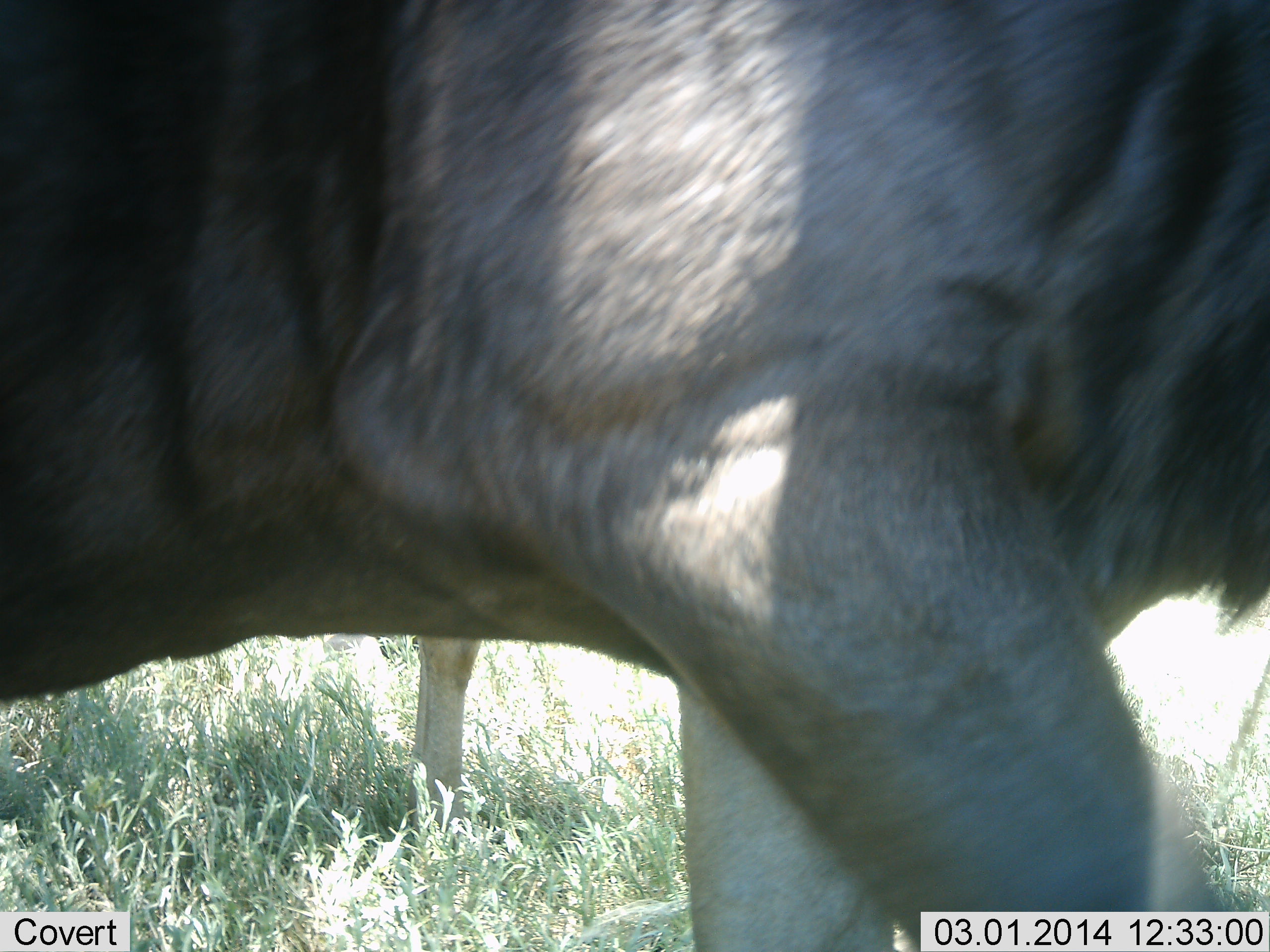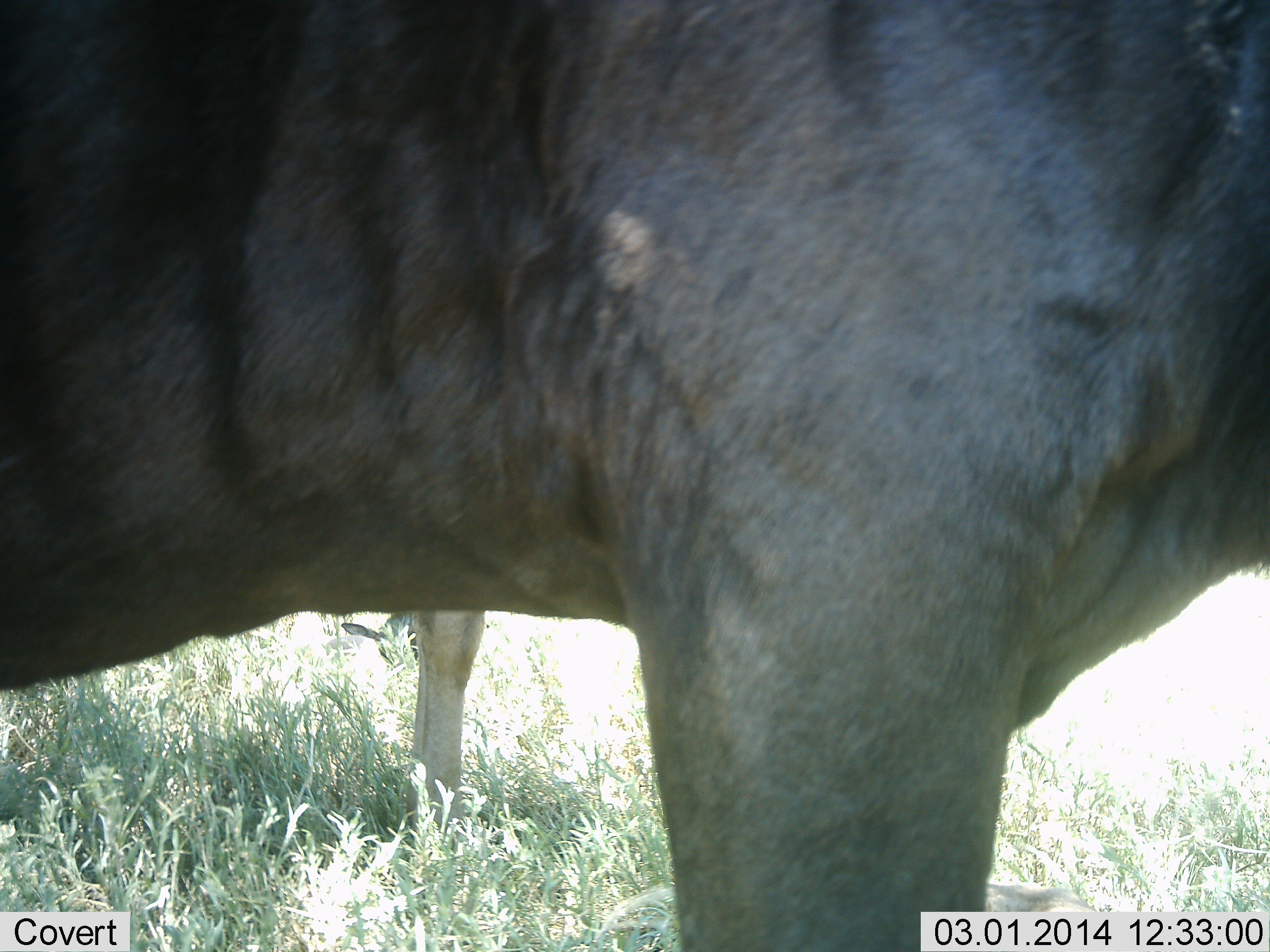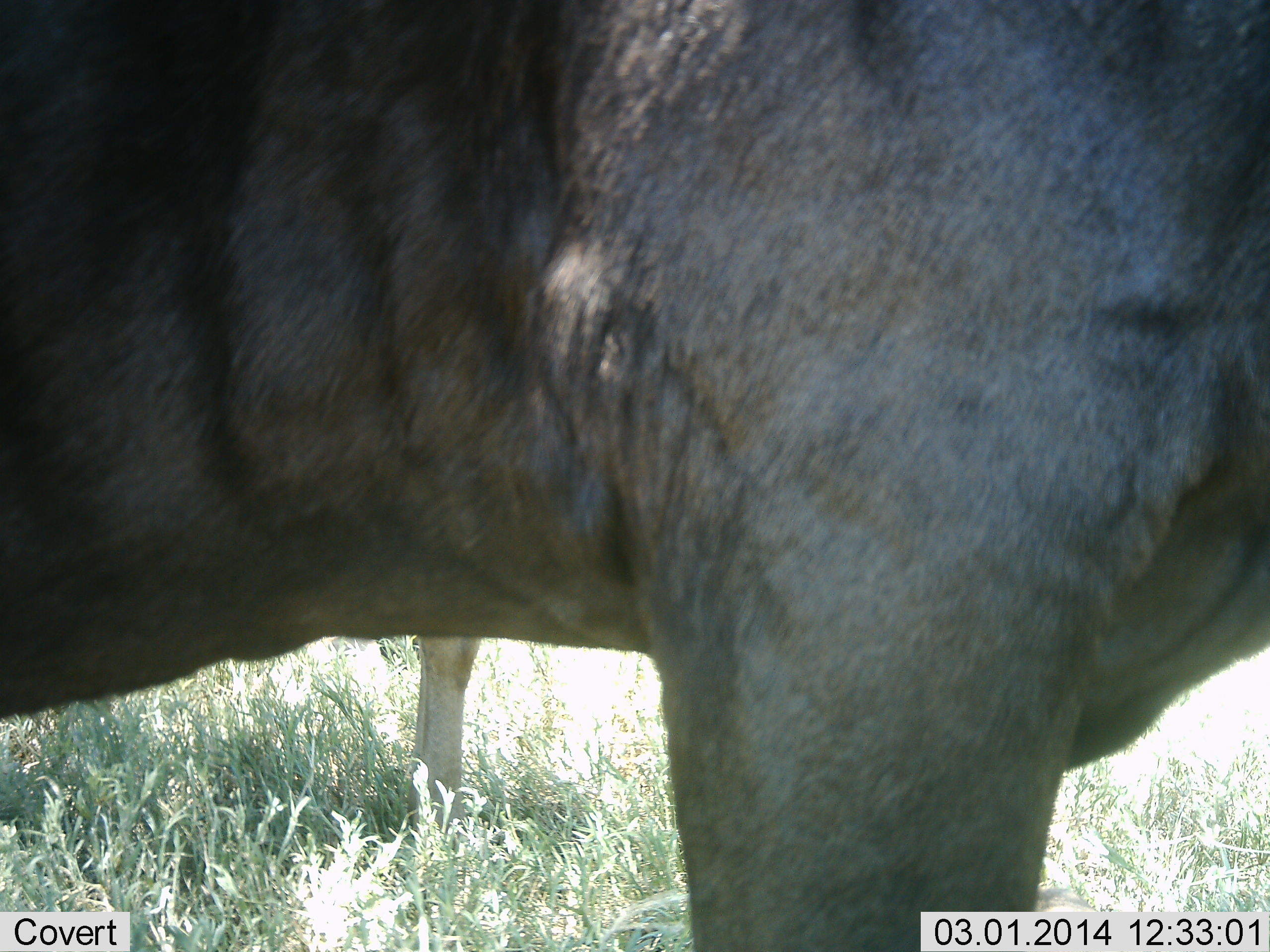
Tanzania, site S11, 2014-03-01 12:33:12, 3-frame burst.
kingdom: Animalia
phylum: Chordata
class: Mammalia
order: Artiodactyla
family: Bovidae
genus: Connochaetes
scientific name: Connochaetes taurinus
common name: blue wildebeest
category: wildebeest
Wildebeest (blue wildebeest) (Connochaetes taurinus), count 2. Behavior (volunteer vote fractions): standing 100%, resting 0%, moving 0%, interacting 0%. Young present (vote fraction): 0%. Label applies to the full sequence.